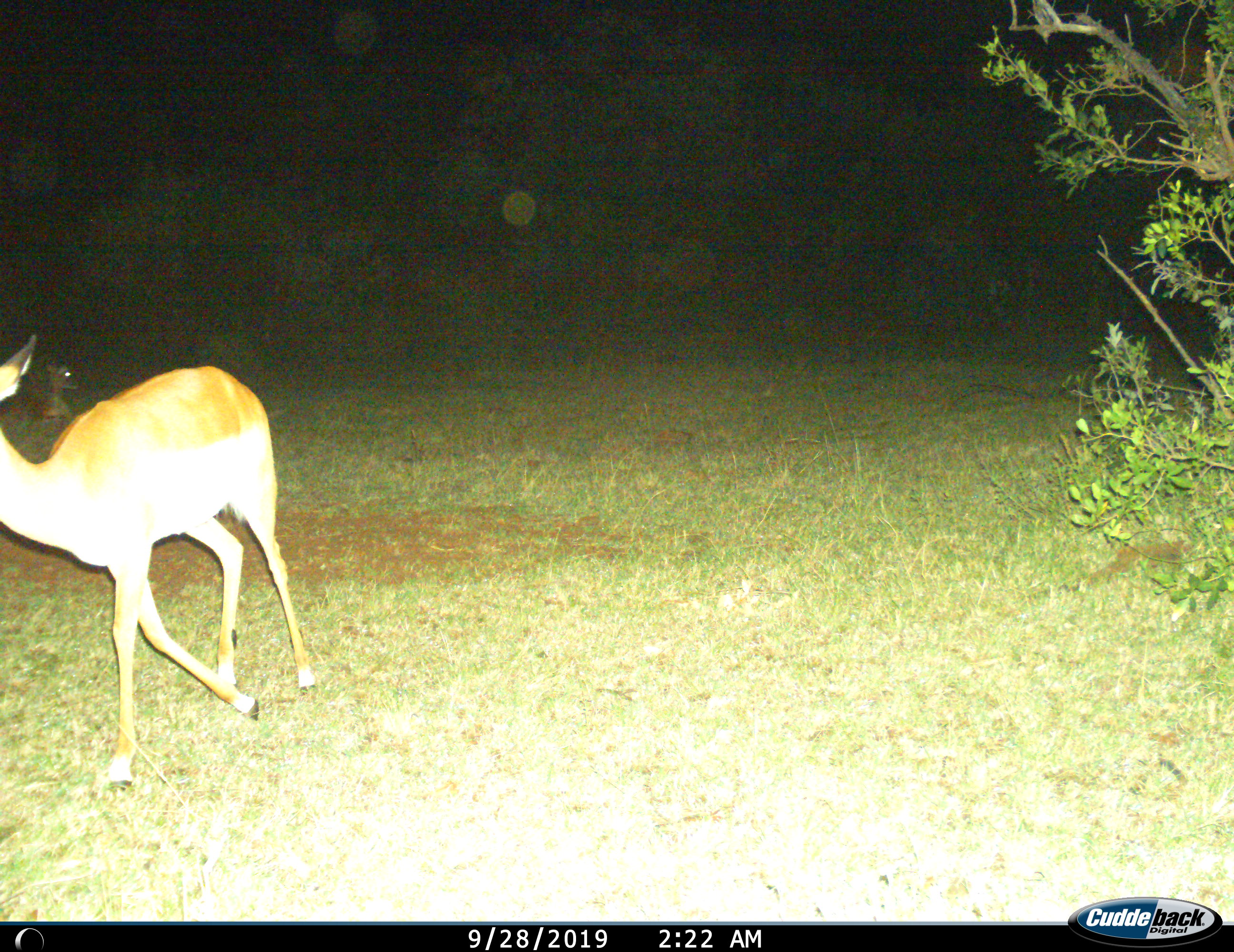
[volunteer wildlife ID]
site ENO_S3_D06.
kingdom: Animalia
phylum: Chordata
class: Mammalia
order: Artiodactyla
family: Bovidae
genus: Aepyceros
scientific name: Aepyceros melampus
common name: impala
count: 1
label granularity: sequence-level